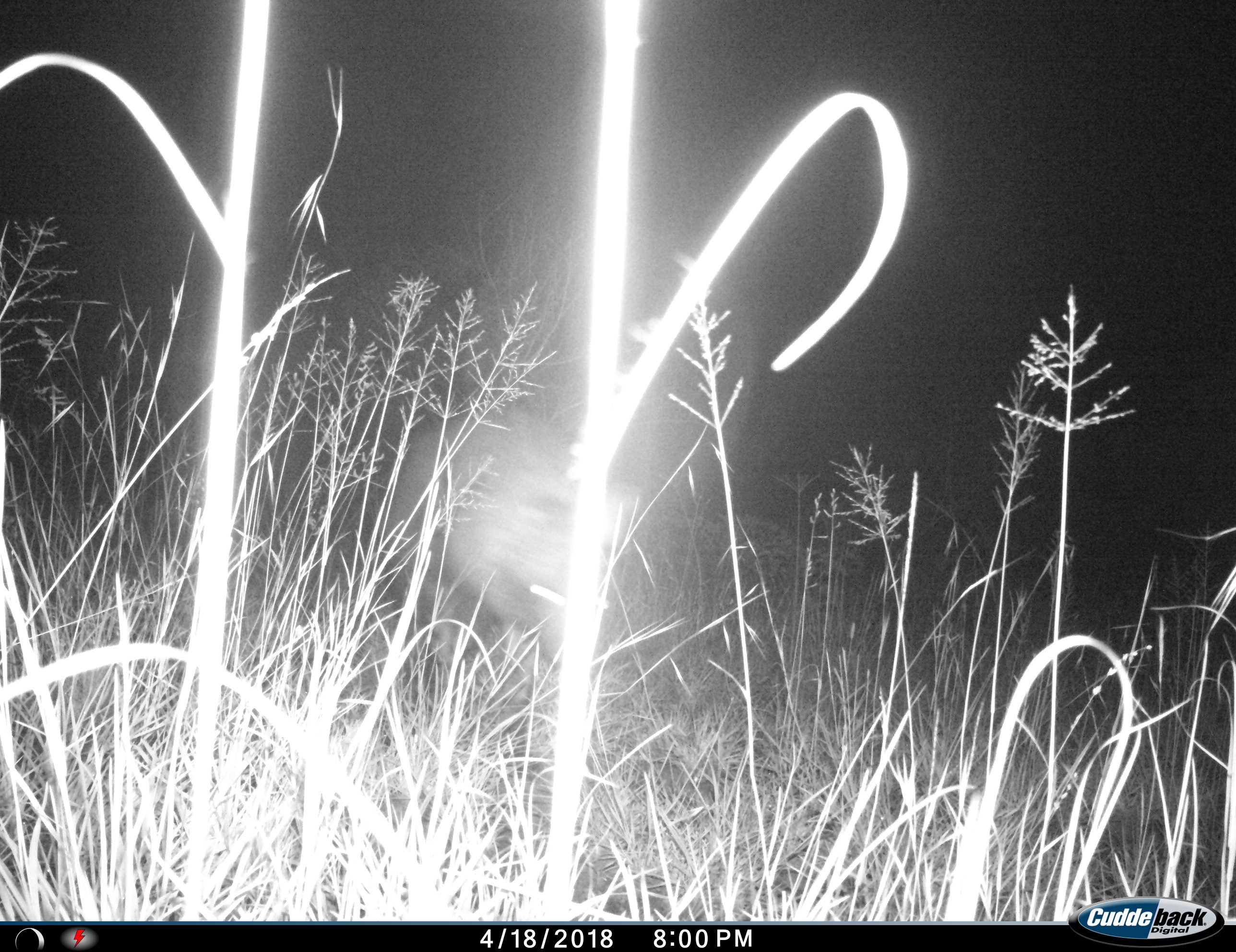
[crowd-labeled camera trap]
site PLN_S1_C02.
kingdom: Animalia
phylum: Chordata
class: Mammalia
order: Carnivora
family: Hyaenidae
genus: Parahyaena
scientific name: Parahyaena brunnea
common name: brown hyena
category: hyenabrown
Hyenabrown (brown hyena) (Parahyaena brunnea), count 1. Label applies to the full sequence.